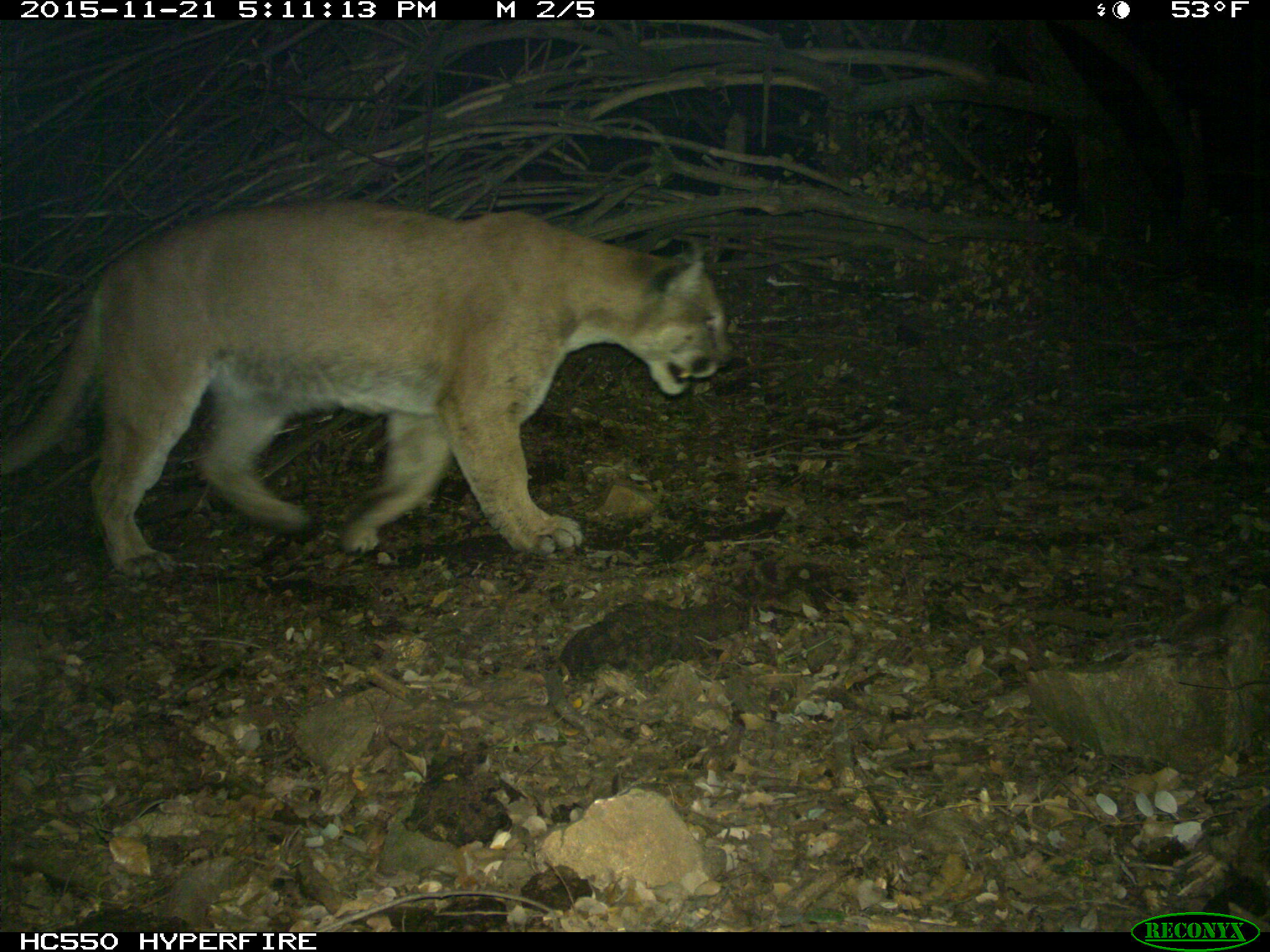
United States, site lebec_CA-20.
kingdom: Animalia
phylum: Chordata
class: Mammalia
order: Carnivora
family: Felidae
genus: Puma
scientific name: Puma concolor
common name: mountain lion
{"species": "Puma concolor (mountain lion)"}